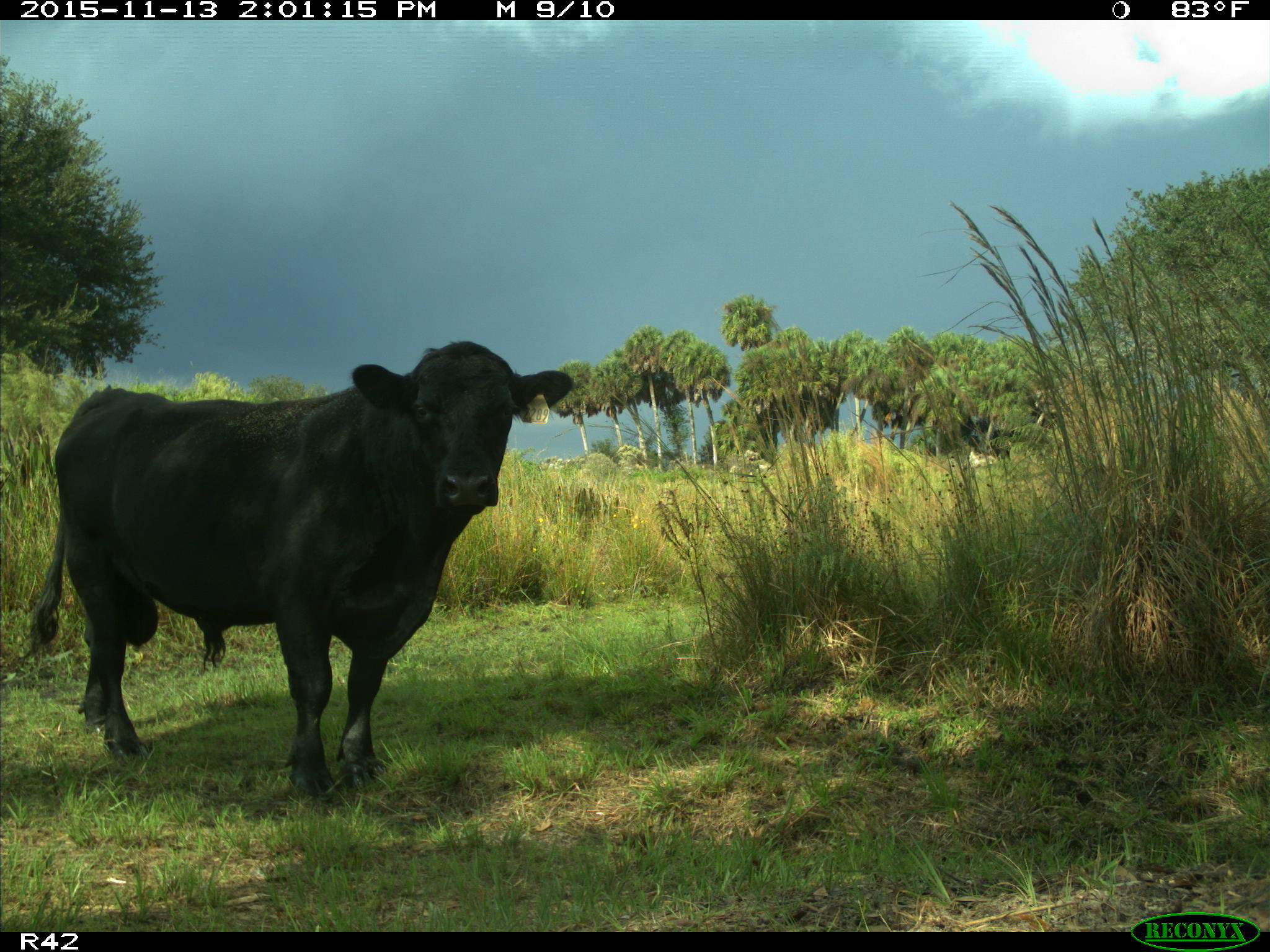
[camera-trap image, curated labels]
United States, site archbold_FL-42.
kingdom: Animalia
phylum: Chordata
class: Mammalia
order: Artiodactyla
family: Bovidae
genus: Bos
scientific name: Bos taurus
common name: domestic cow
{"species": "Bos taurus (domestic cow)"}